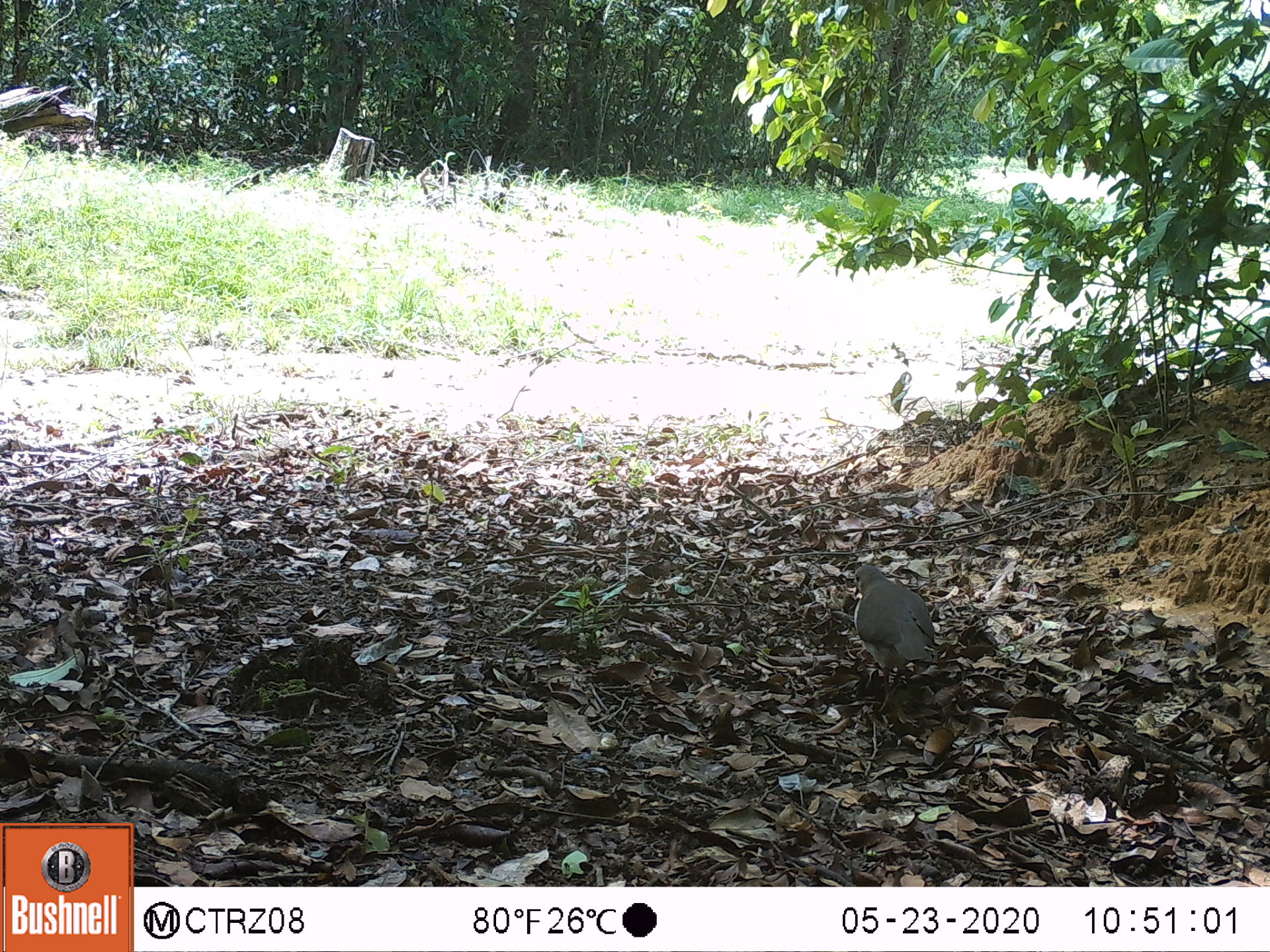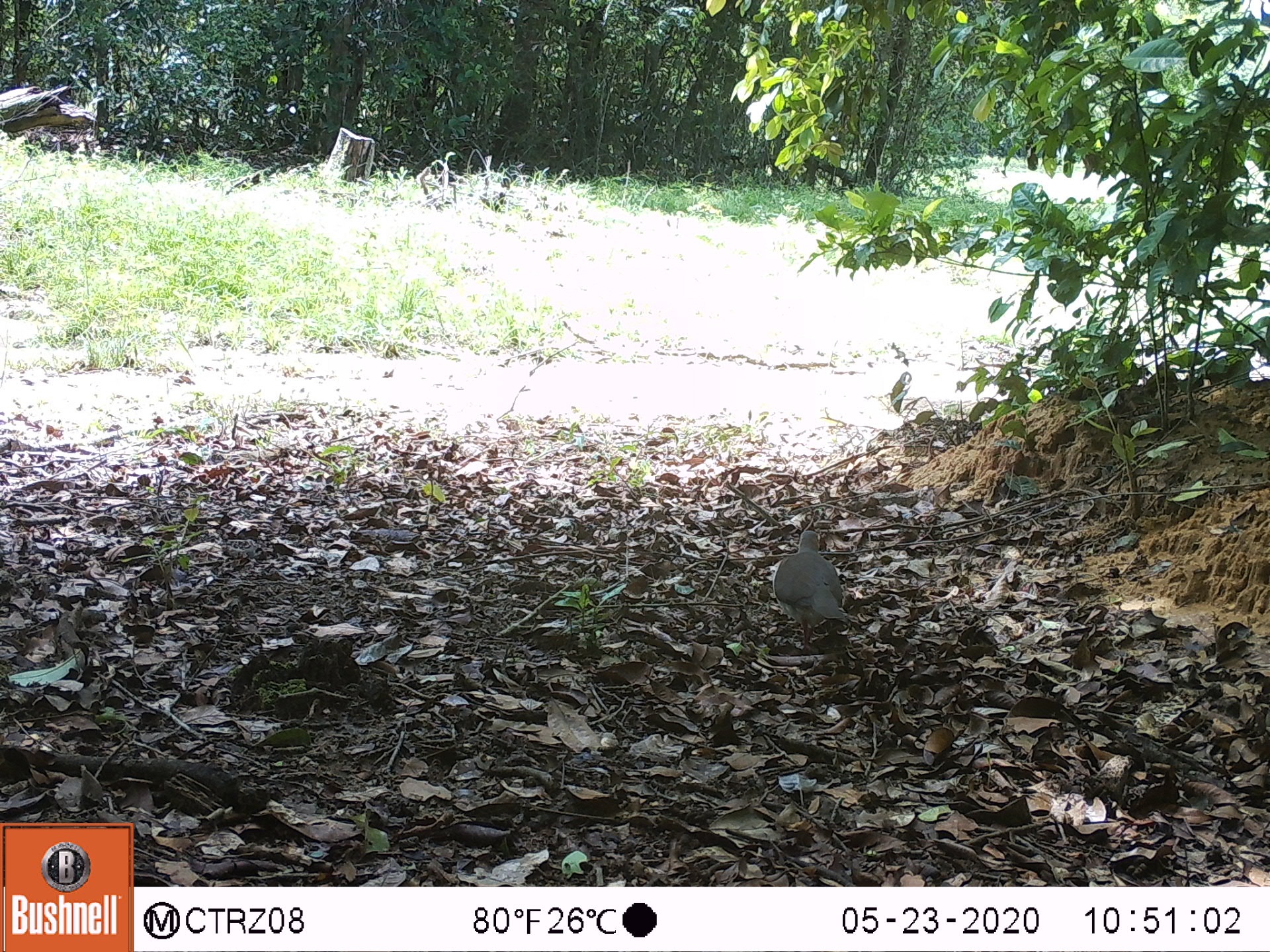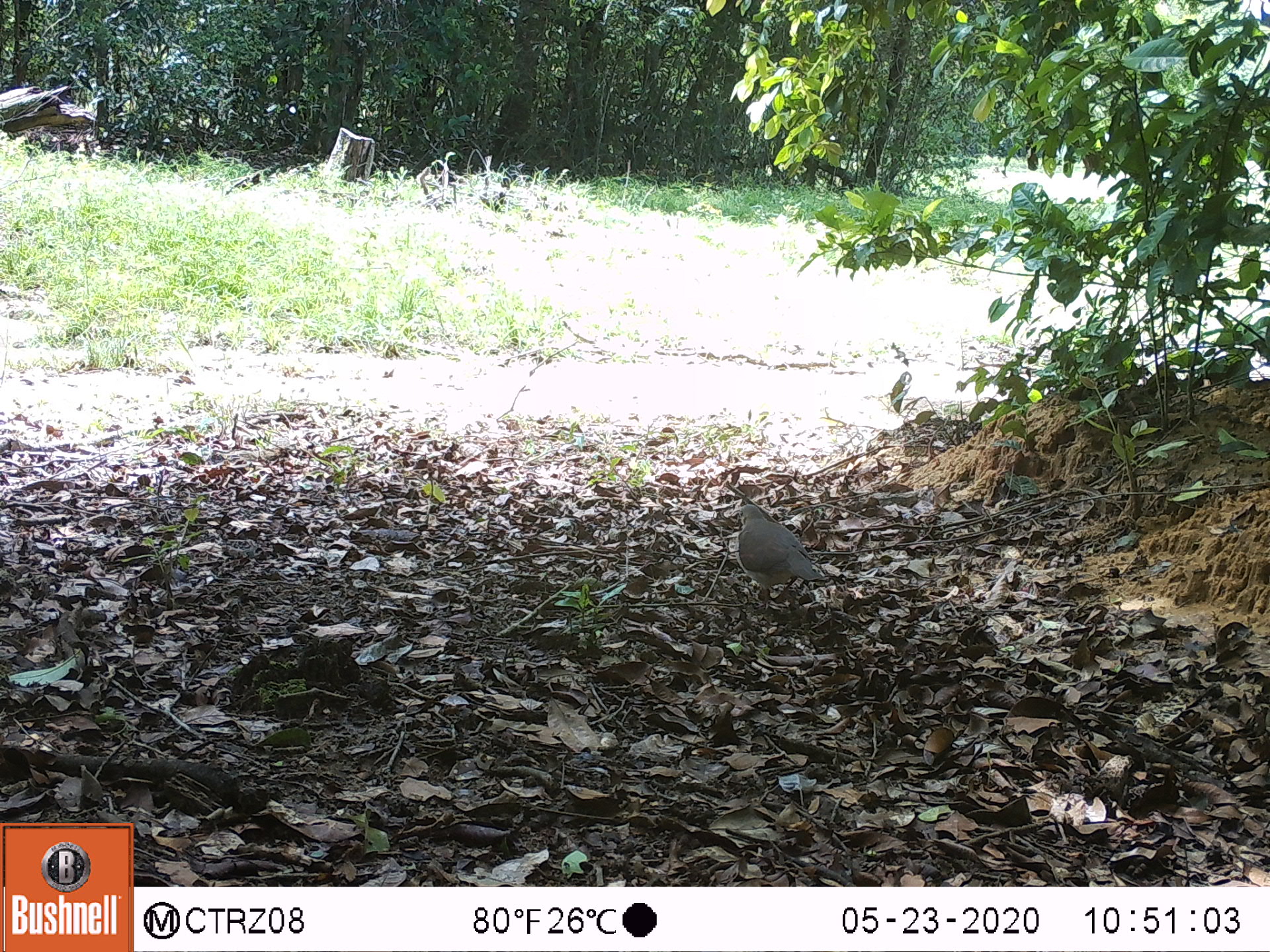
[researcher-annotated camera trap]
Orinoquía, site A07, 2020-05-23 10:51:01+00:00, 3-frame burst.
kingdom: Animalia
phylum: Chordata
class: Aves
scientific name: Aves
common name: bird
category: unknown bird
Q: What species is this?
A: Unknown bird (bird) (Aves).